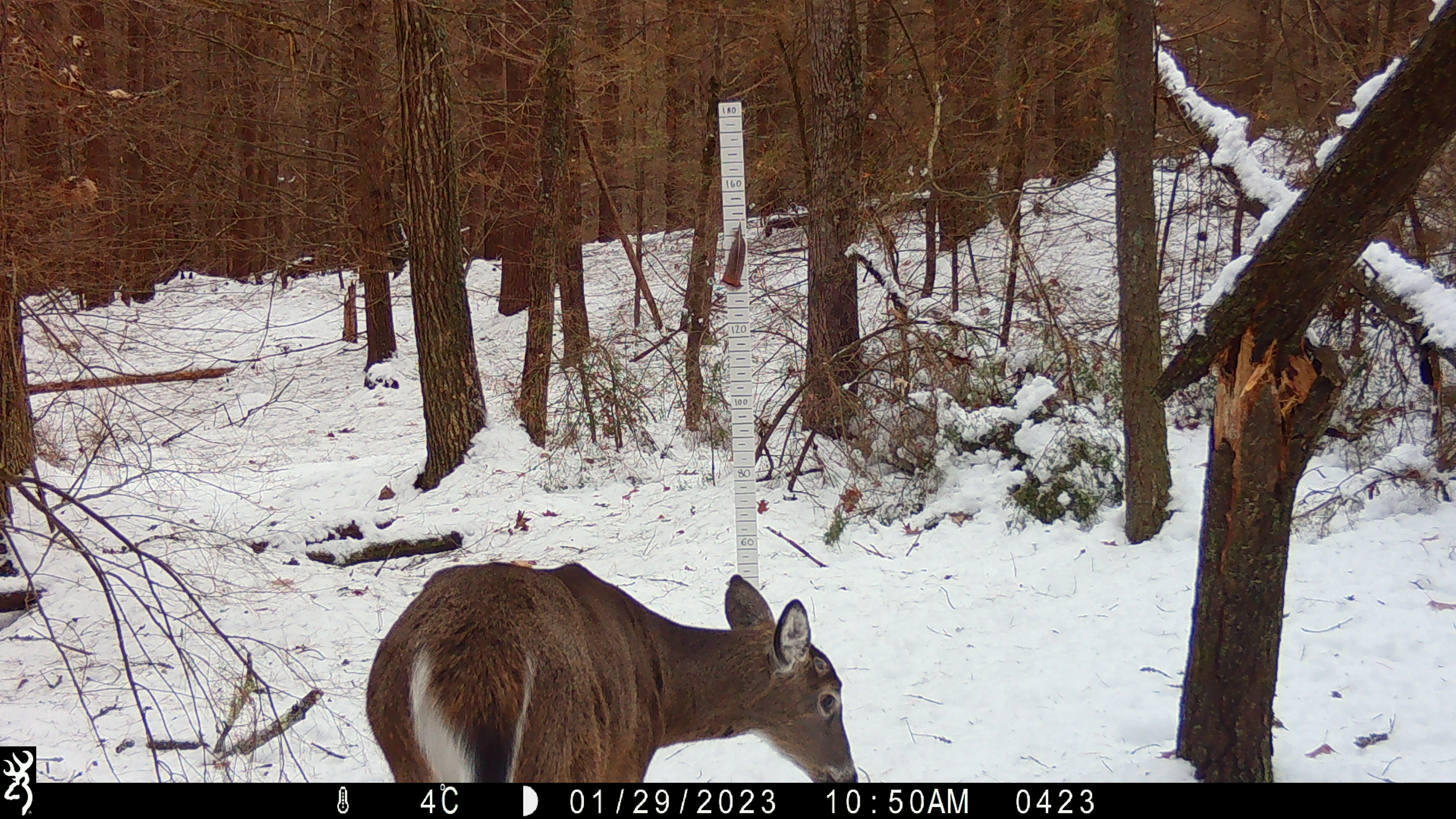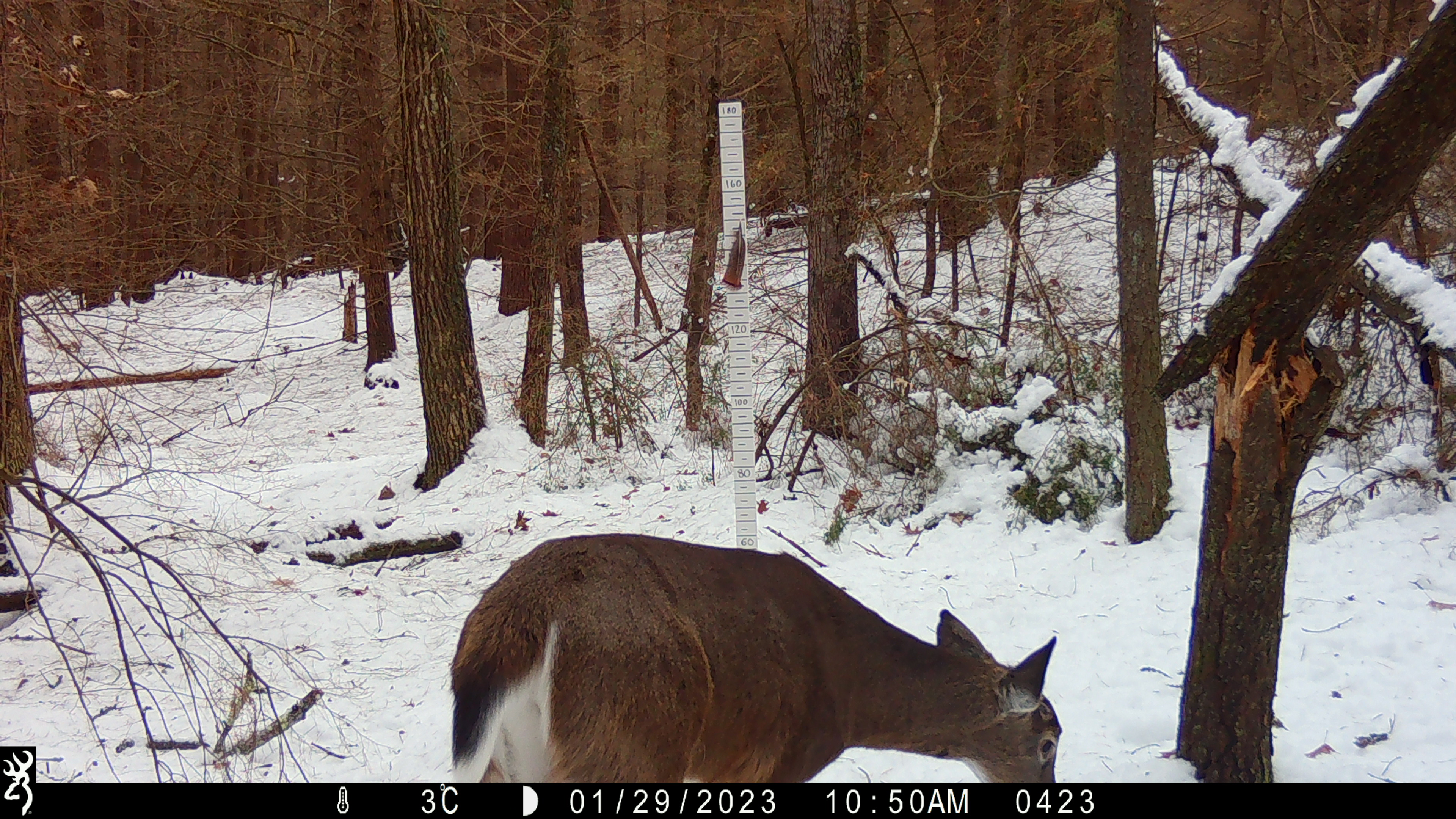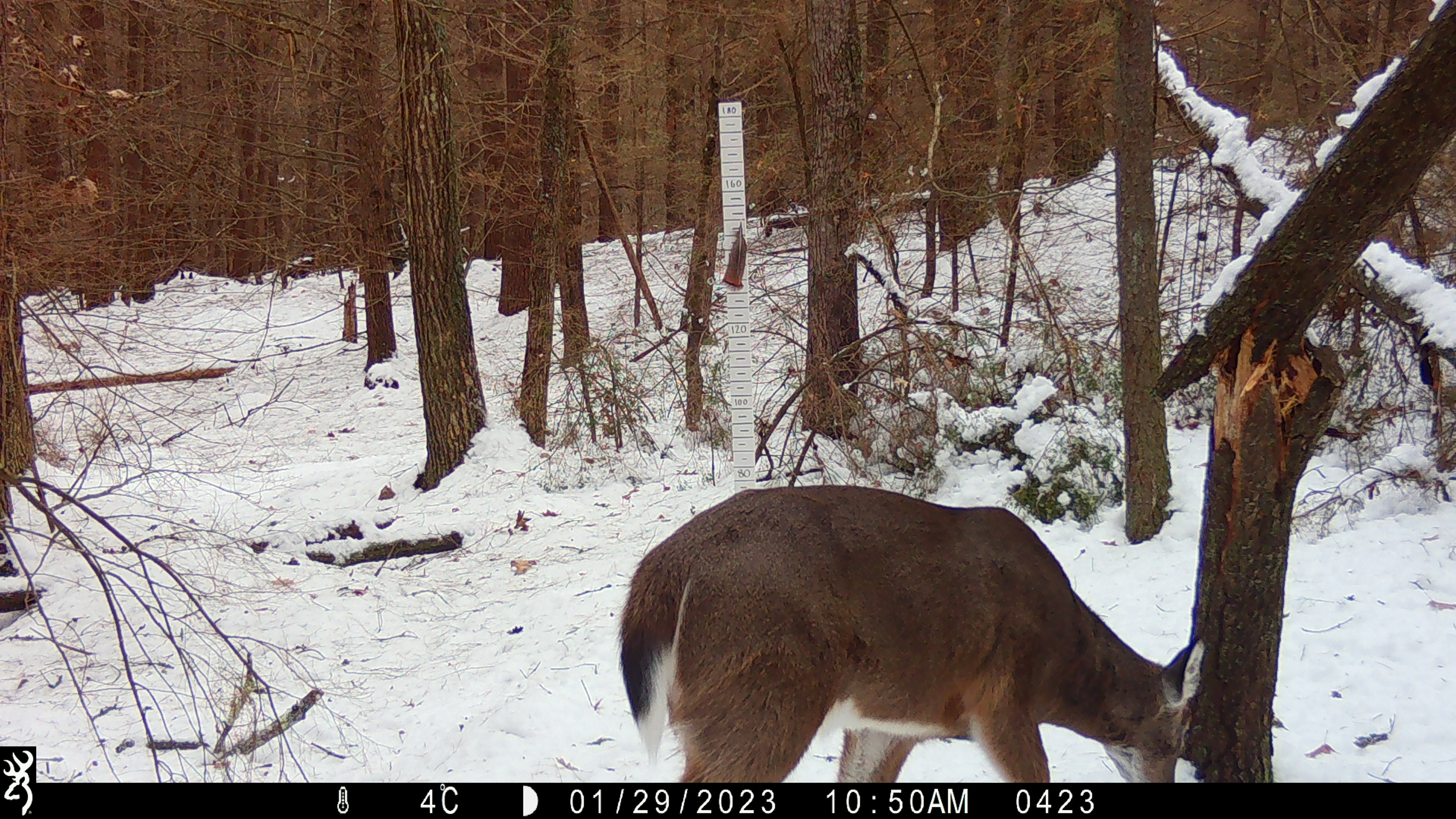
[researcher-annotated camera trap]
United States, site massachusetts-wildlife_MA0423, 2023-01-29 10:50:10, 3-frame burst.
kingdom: Animalia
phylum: Chordata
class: Mammalia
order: Artiodactyla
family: Cervidae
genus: Odocoileus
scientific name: Odocoileus virginianus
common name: white-tailed deer